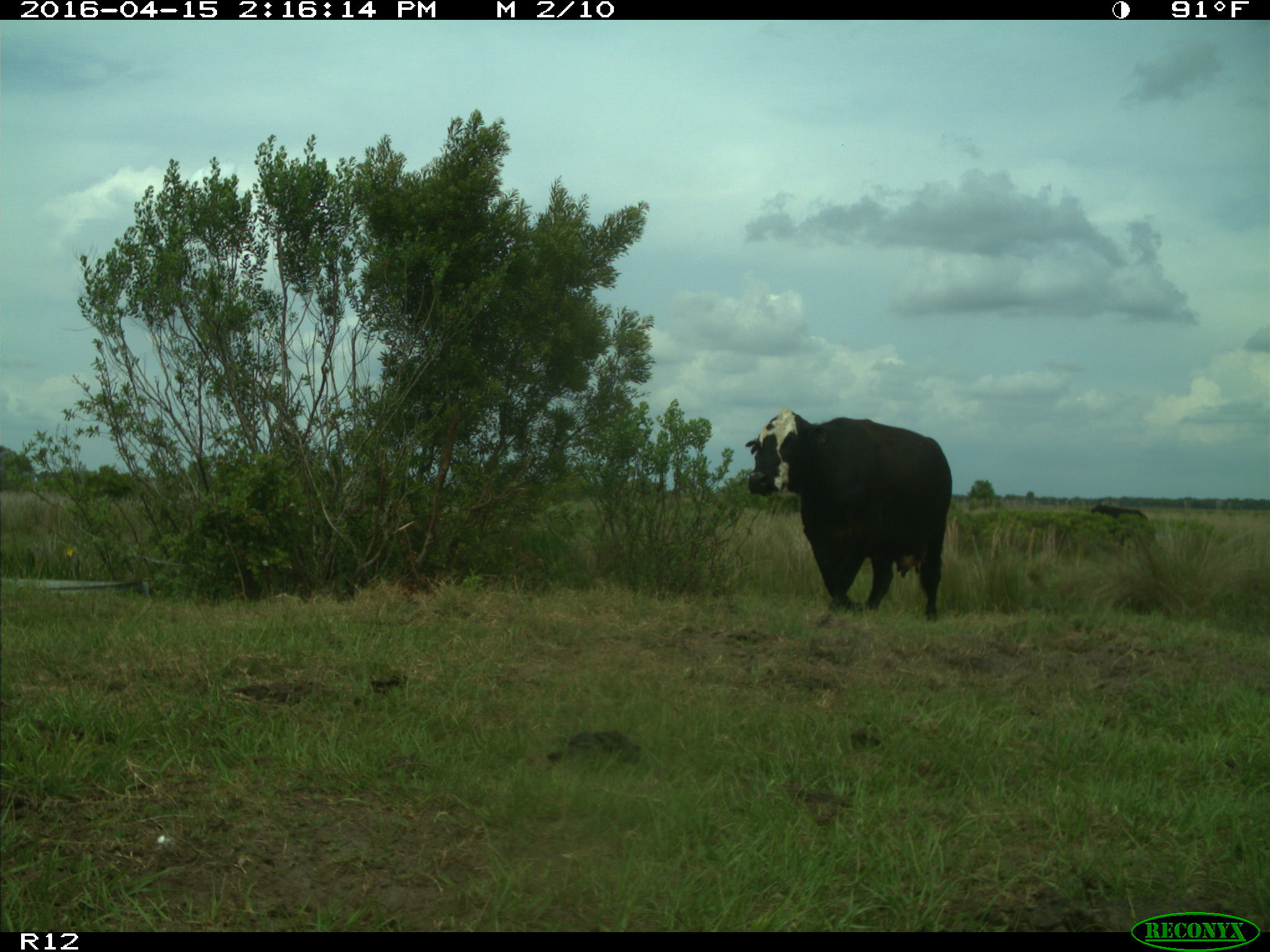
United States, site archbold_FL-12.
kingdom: Animalia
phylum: Chordata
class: Mammalia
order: Artiodactyla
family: Bovidae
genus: Bos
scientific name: Bos taurus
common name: domestic cow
Bos taurus (domestic cow).